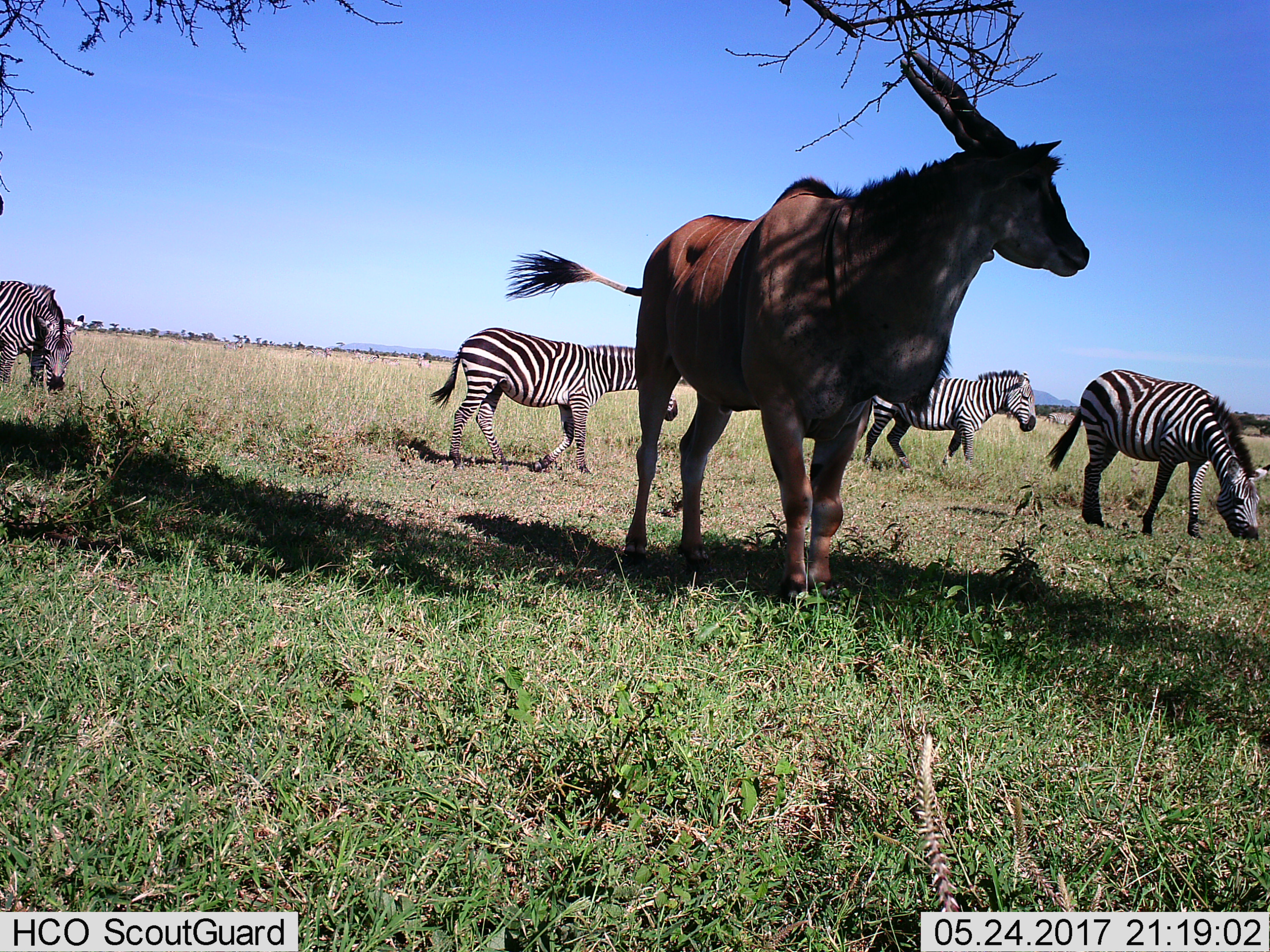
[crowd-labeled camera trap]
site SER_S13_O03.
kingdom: Animalia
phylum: Chordata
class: Mammalia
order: Artiodactyla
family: Bovidae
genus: Tragelaphus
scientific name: Tragelaphus oryx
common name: eland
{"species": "eland (Tragelaphus oryx)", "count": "1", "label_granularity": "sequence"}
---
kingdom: Animalia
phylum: Chordata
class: Mammalia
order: Perissodactyla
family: Equidae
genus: Equus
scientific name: Equus quagga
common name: plains zebra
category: zebraplains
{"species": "zebraplains (plains zebra) (Equus quagga)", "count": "4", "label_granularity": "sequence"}